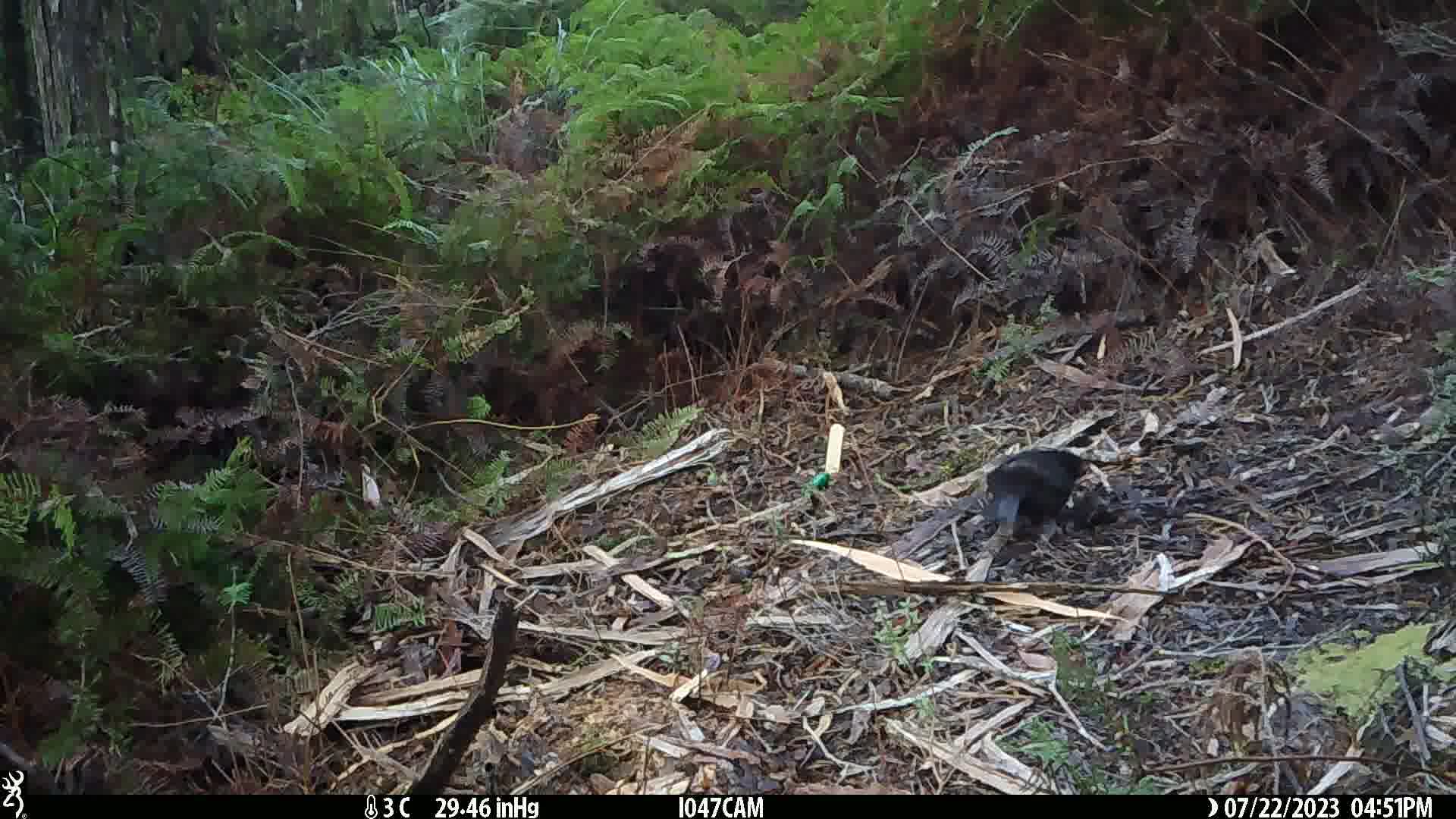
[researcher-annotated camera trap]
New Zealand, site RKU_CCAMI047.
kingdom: Animalia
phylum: Chordata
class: Aves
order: Passeriformes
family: Turdidae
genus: Turdus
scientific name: Turdus merula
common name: eurasian blackbird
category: blackbird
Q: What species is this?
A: Blackbird (eurasian blackbird) (Turdus merula).